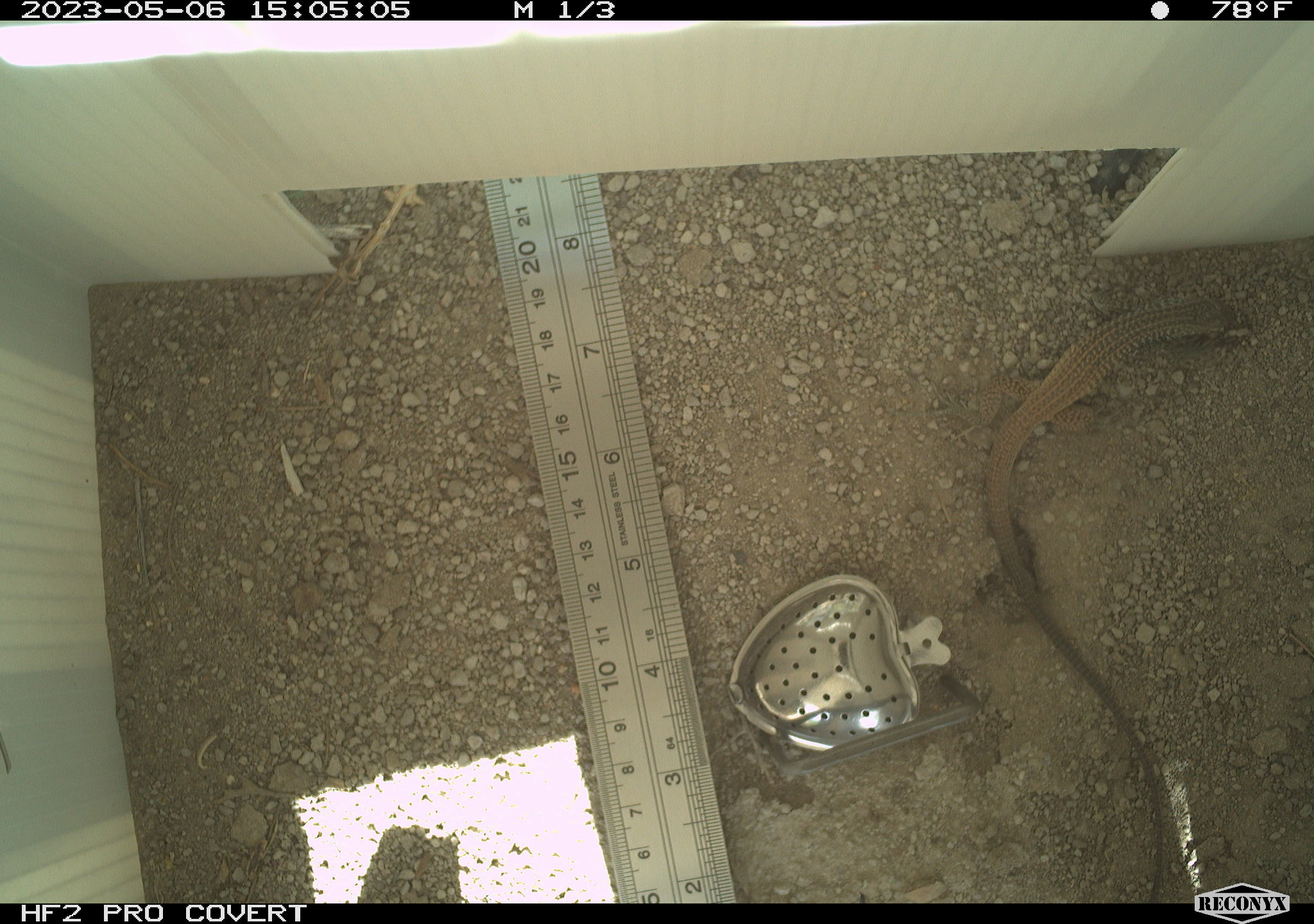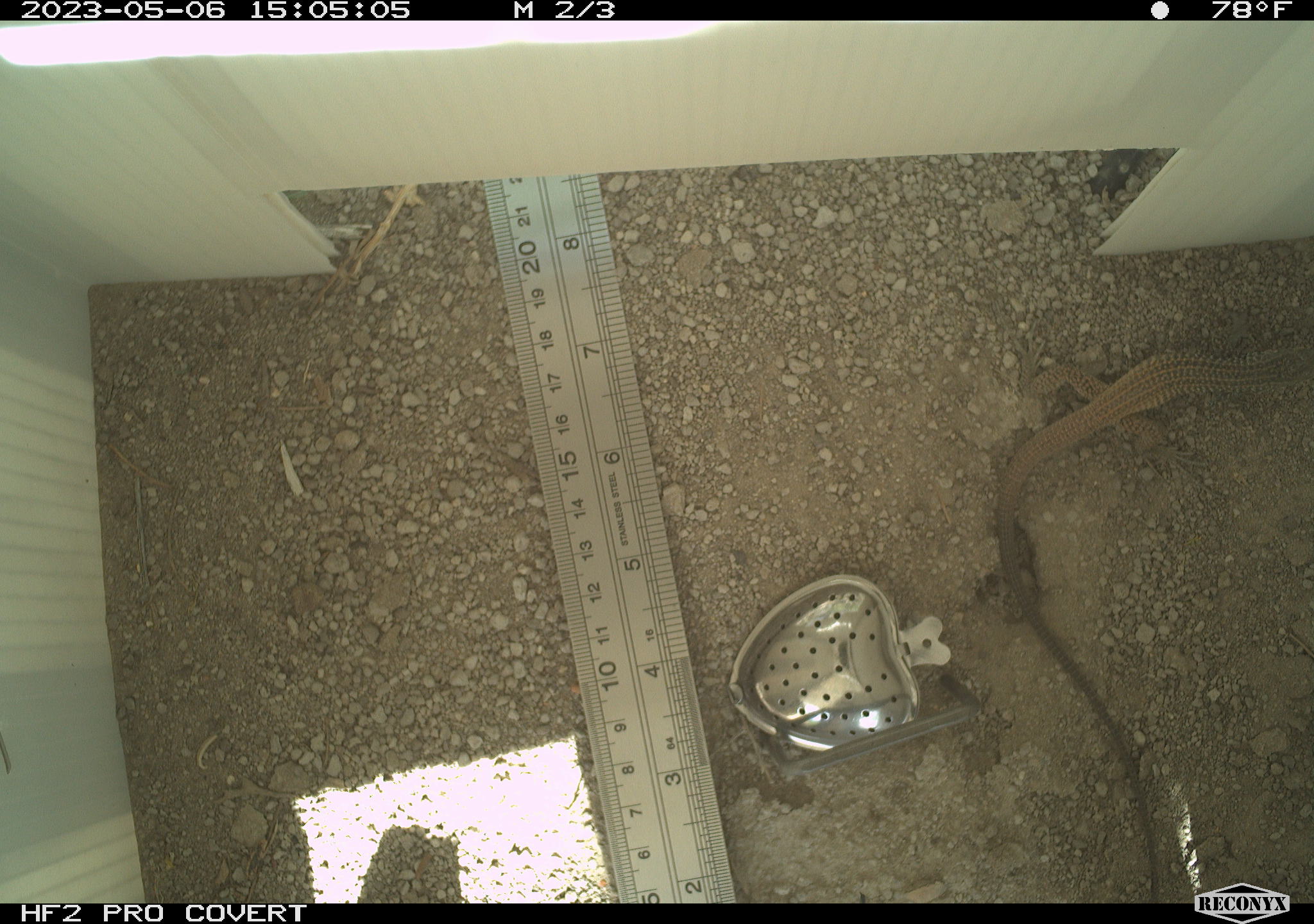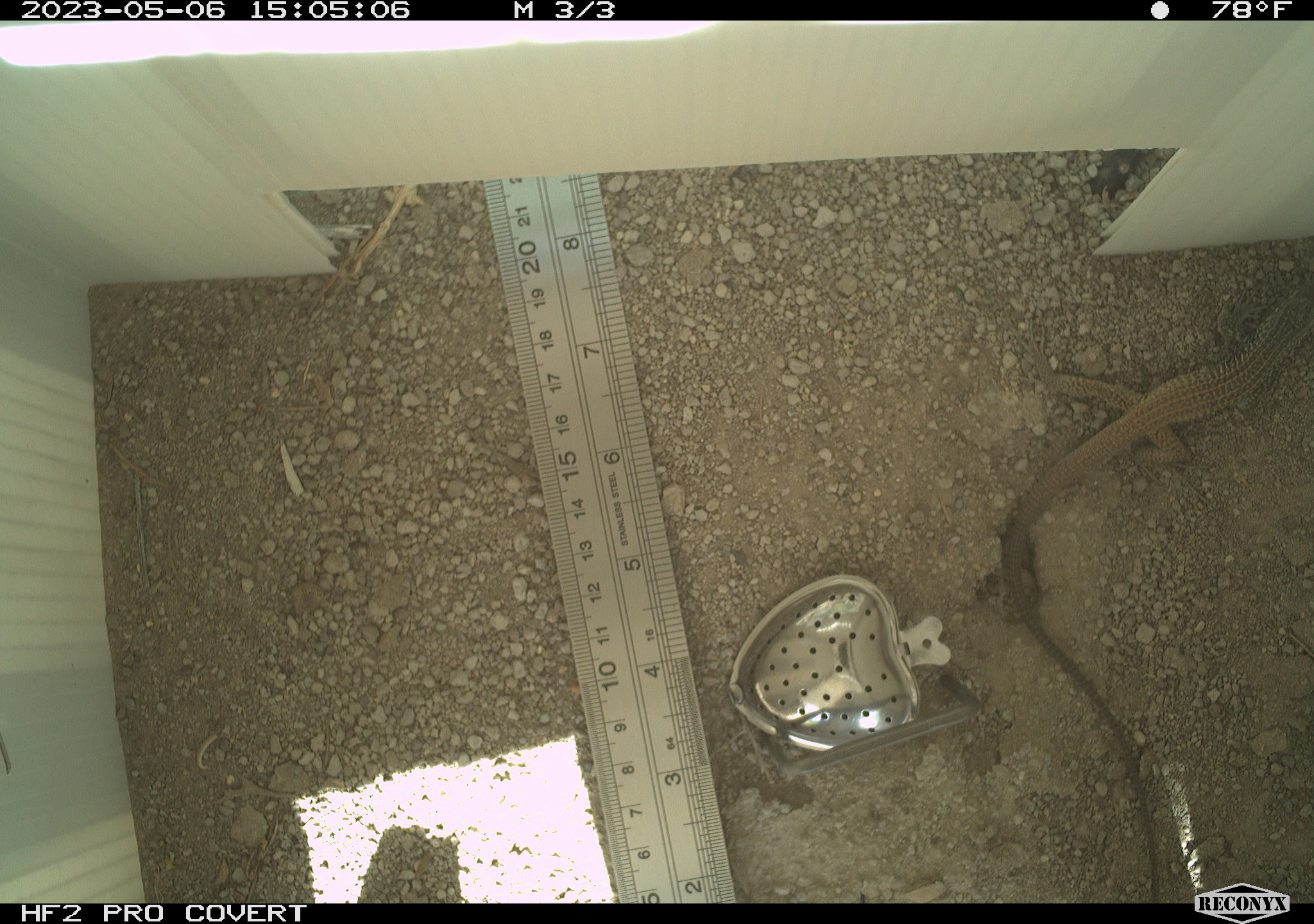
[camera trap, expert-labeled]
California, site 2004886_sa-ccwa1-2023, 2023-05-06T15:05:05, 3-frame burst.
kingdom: Animalia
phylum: Chordata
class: Reptilia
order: Squamata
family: Teiidae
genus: Aspidoscelis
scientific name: Aspidoscelis tigris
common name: western whiptail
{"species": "western whiptail (Aspidoscelis tigris)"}